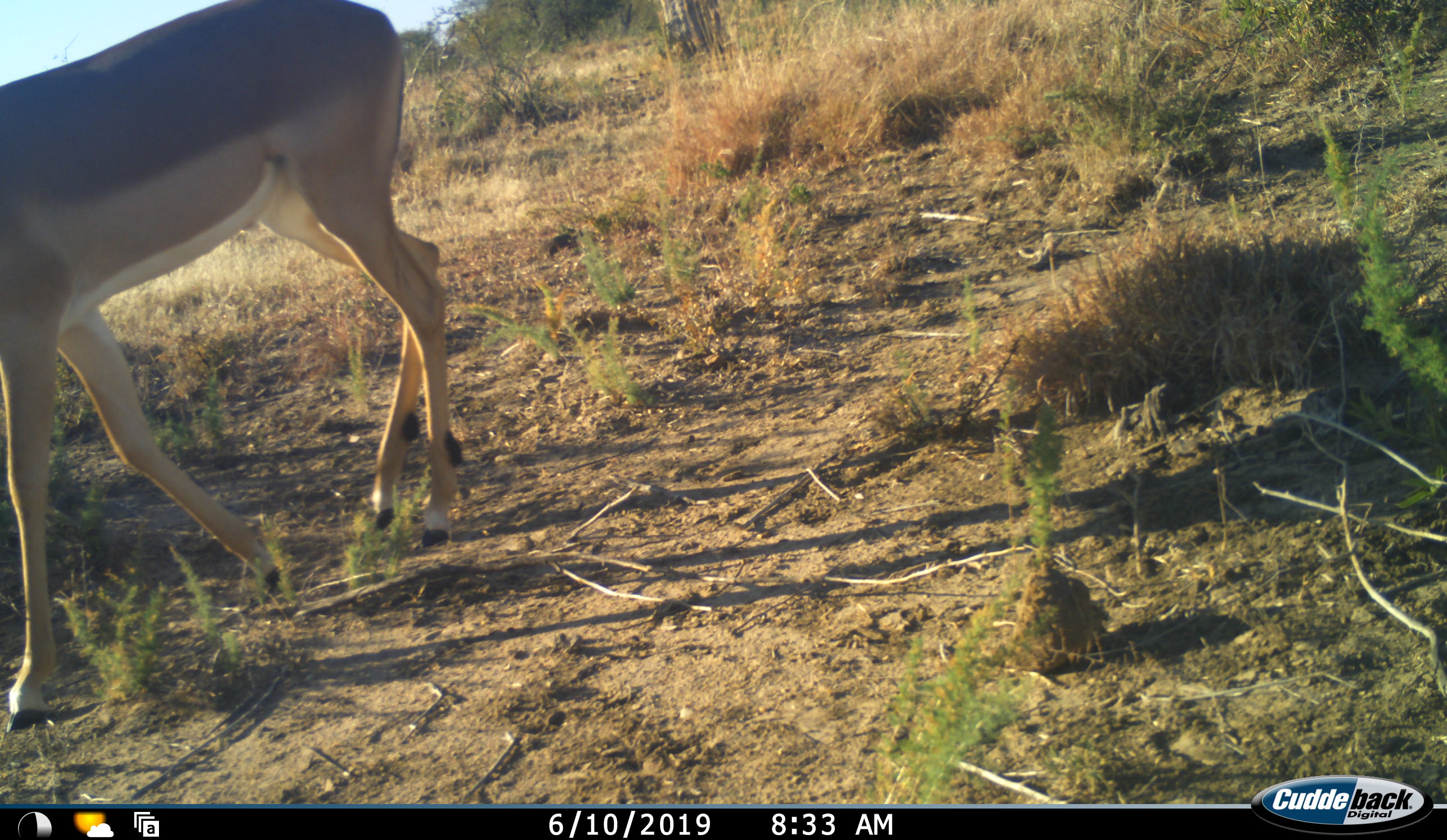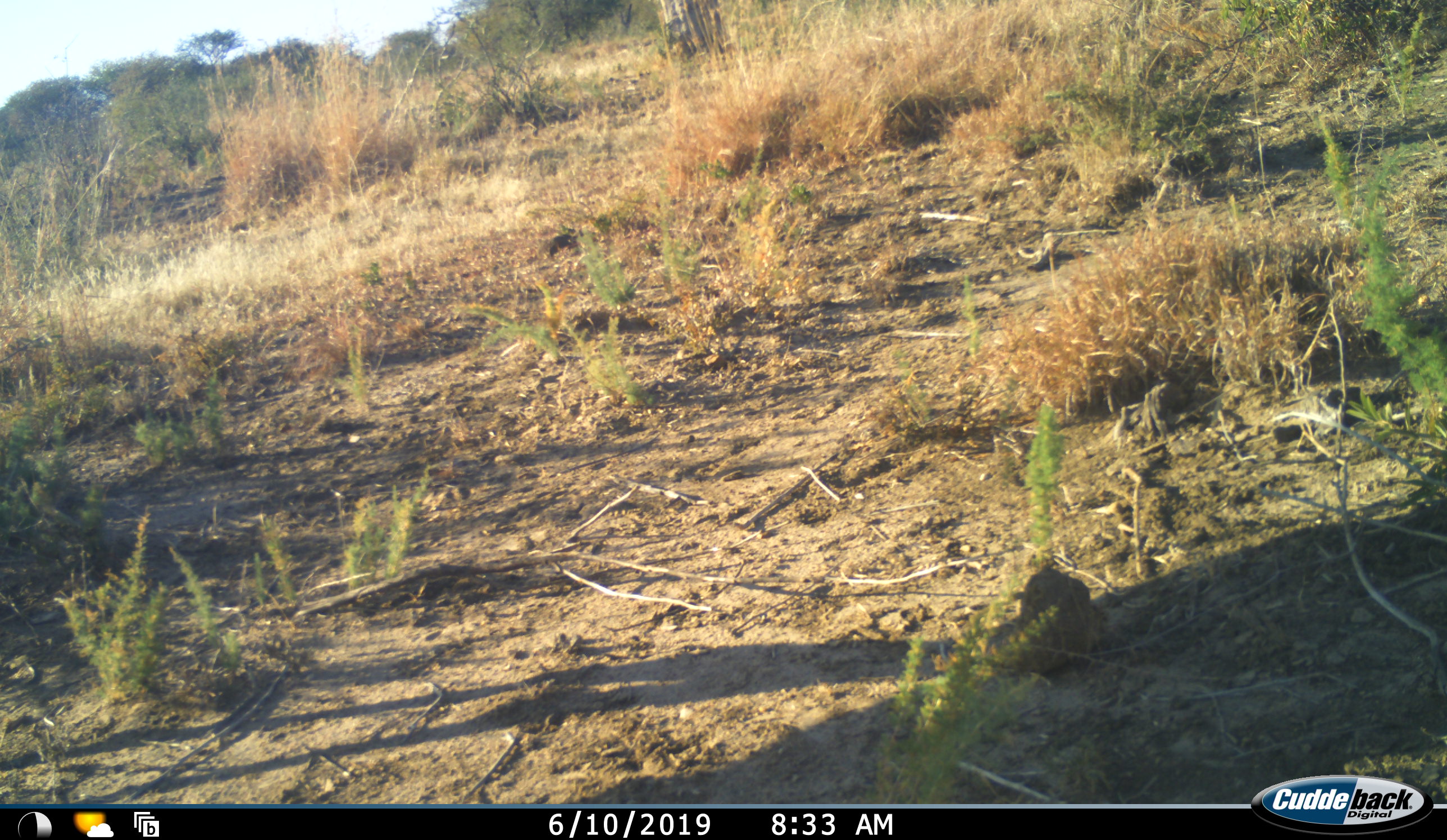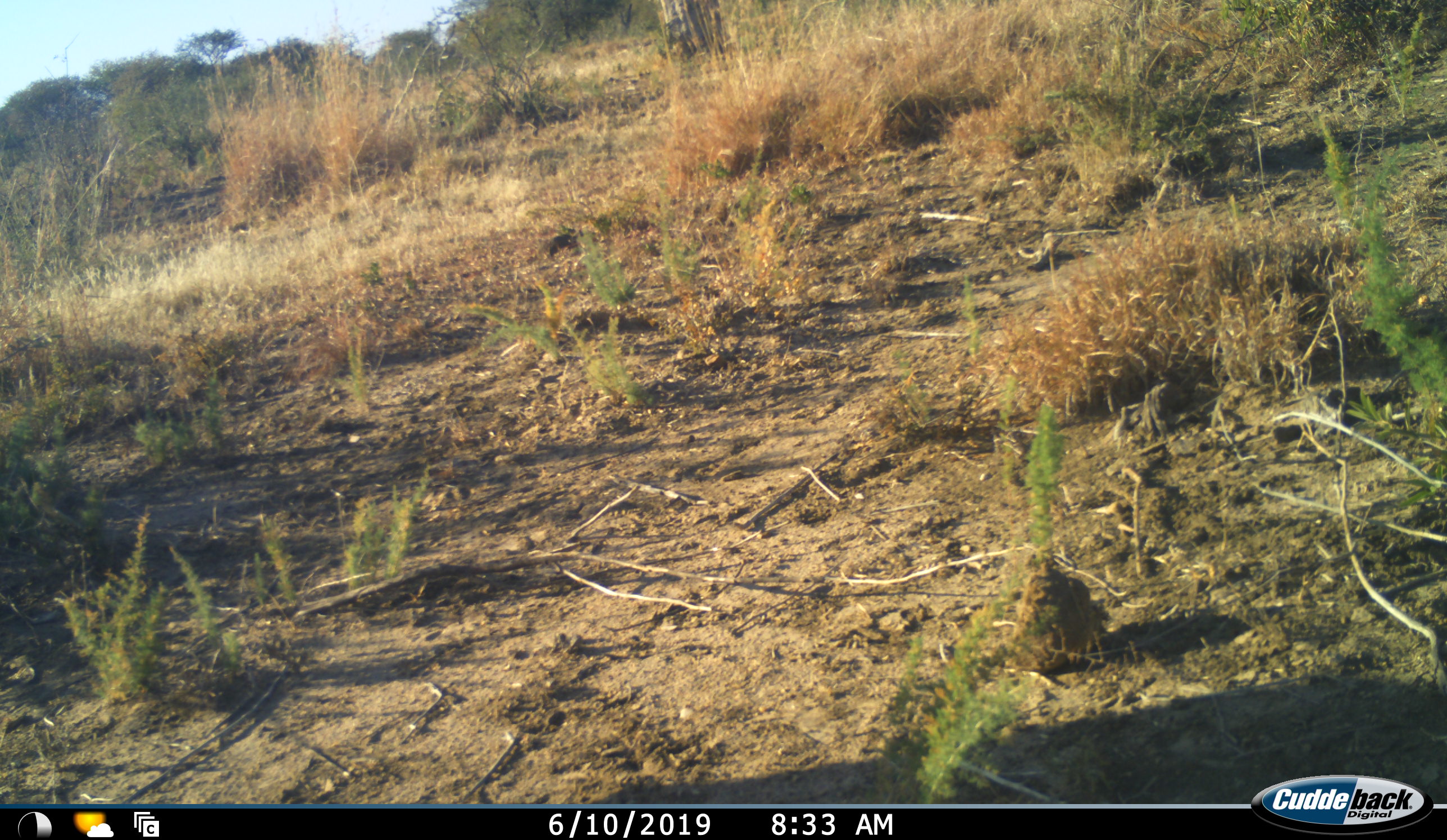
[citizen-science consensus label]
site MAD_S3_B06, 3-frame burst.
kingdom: Animalia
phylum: Chordata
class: Mammalia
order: Artiodactyla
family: Bovidae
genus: Aepyceros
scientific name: Aepyceros melampus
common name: impala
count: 1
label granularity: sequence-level